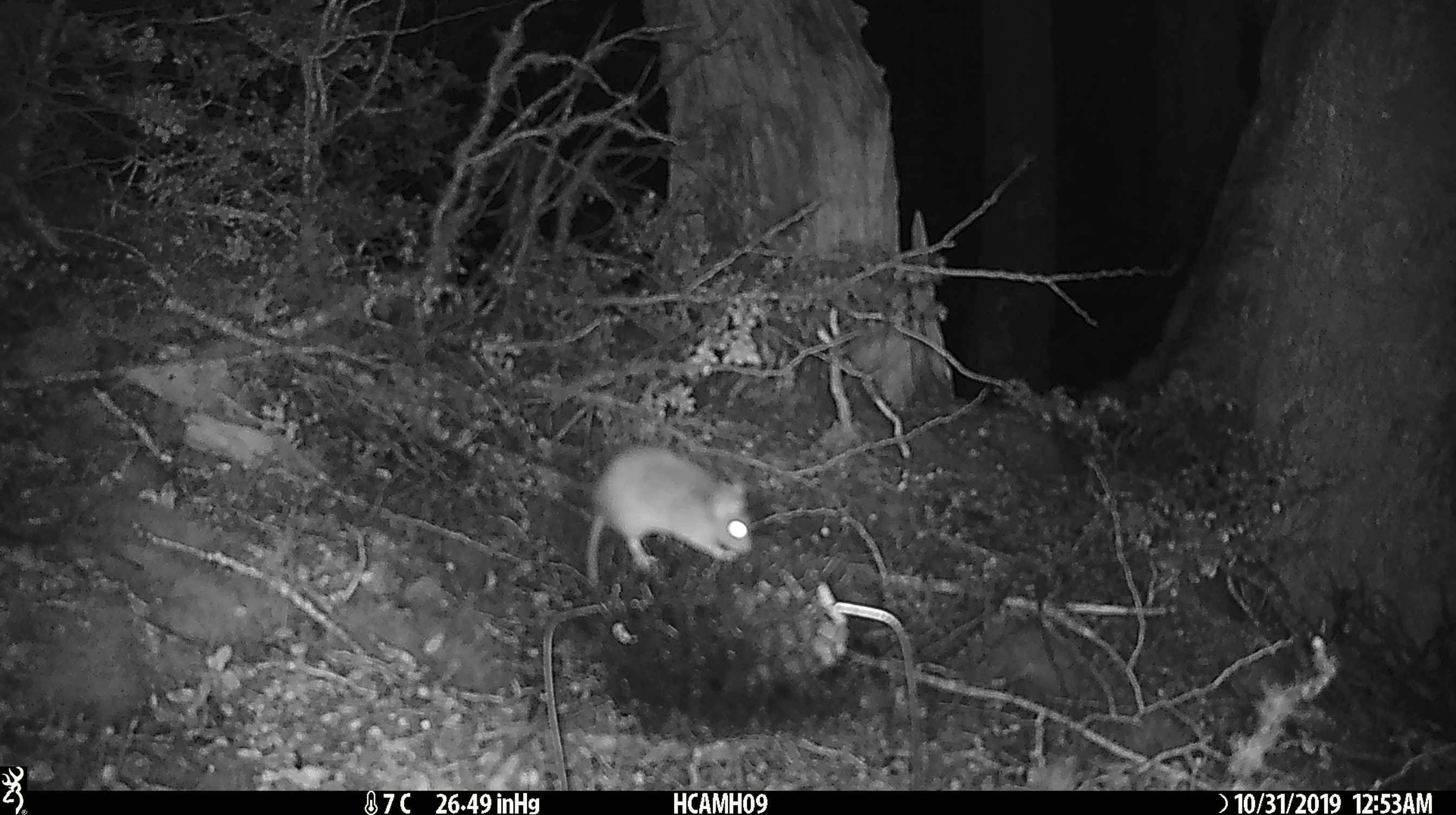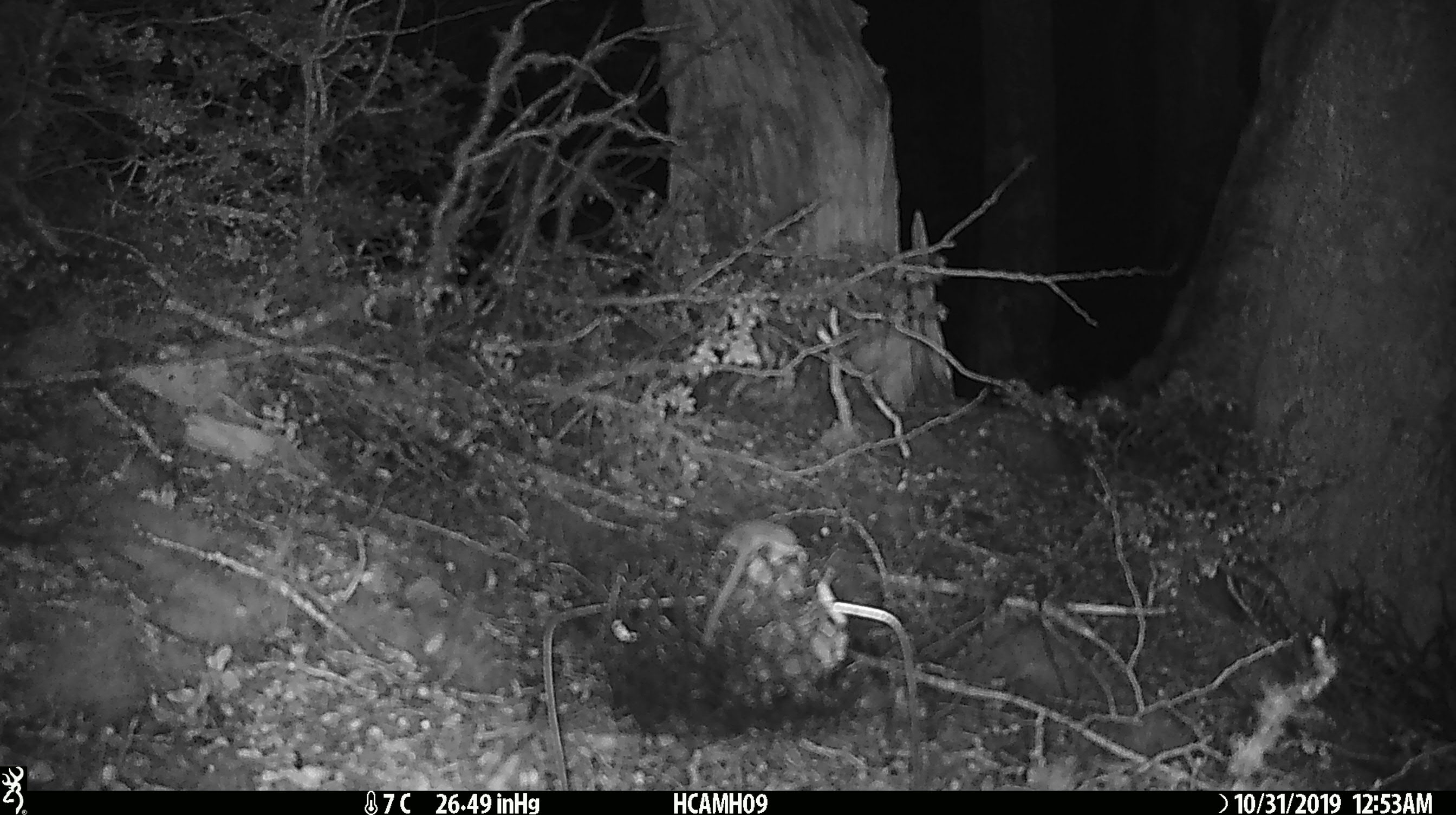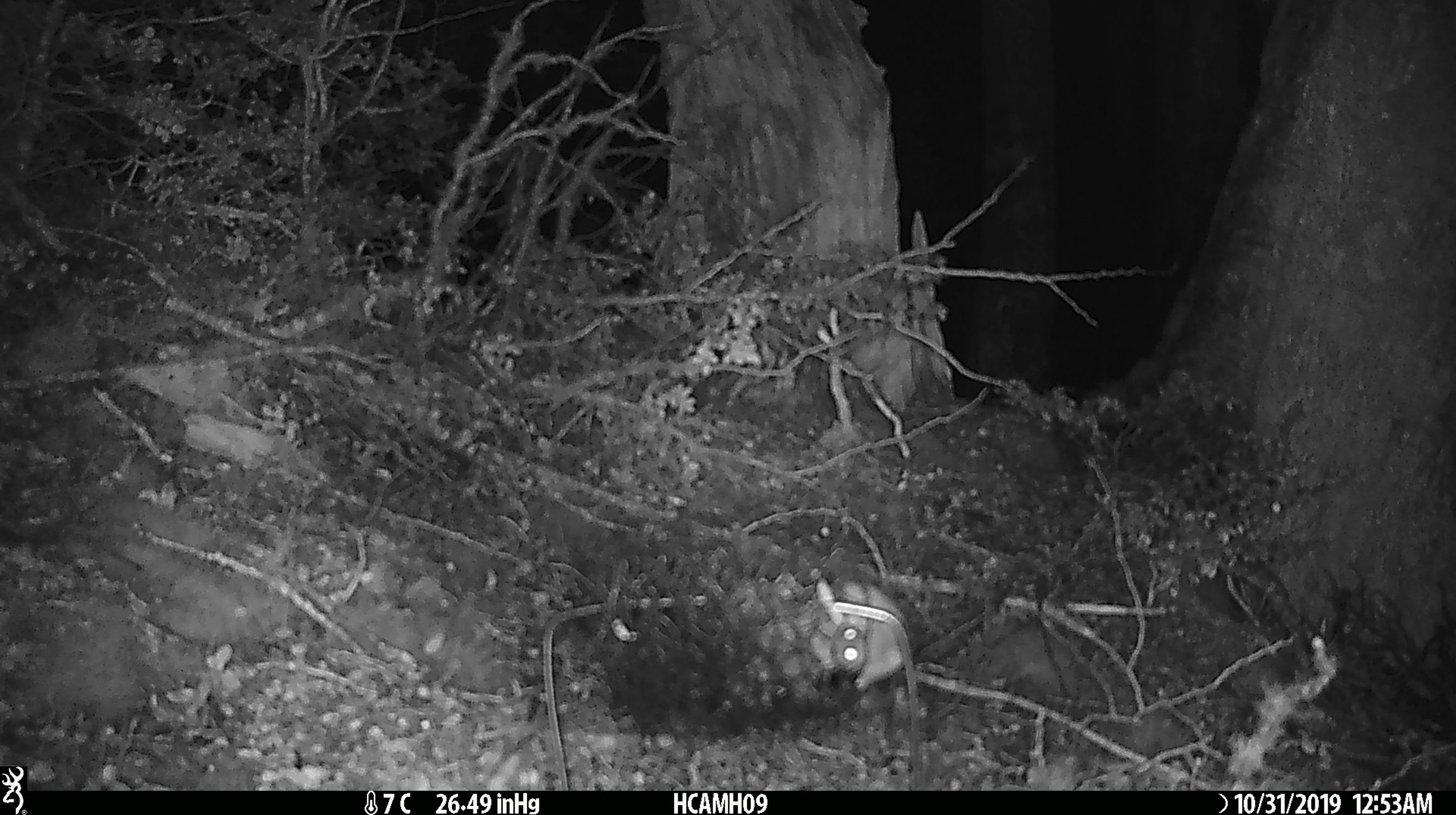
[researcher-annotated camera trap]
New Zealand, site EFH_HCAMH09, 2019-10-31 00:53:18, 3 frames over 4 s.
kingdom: Animalia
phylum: Chordata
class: Mammalia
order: Rodentia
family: Muridae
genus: Mus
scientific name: Mus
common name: mouse